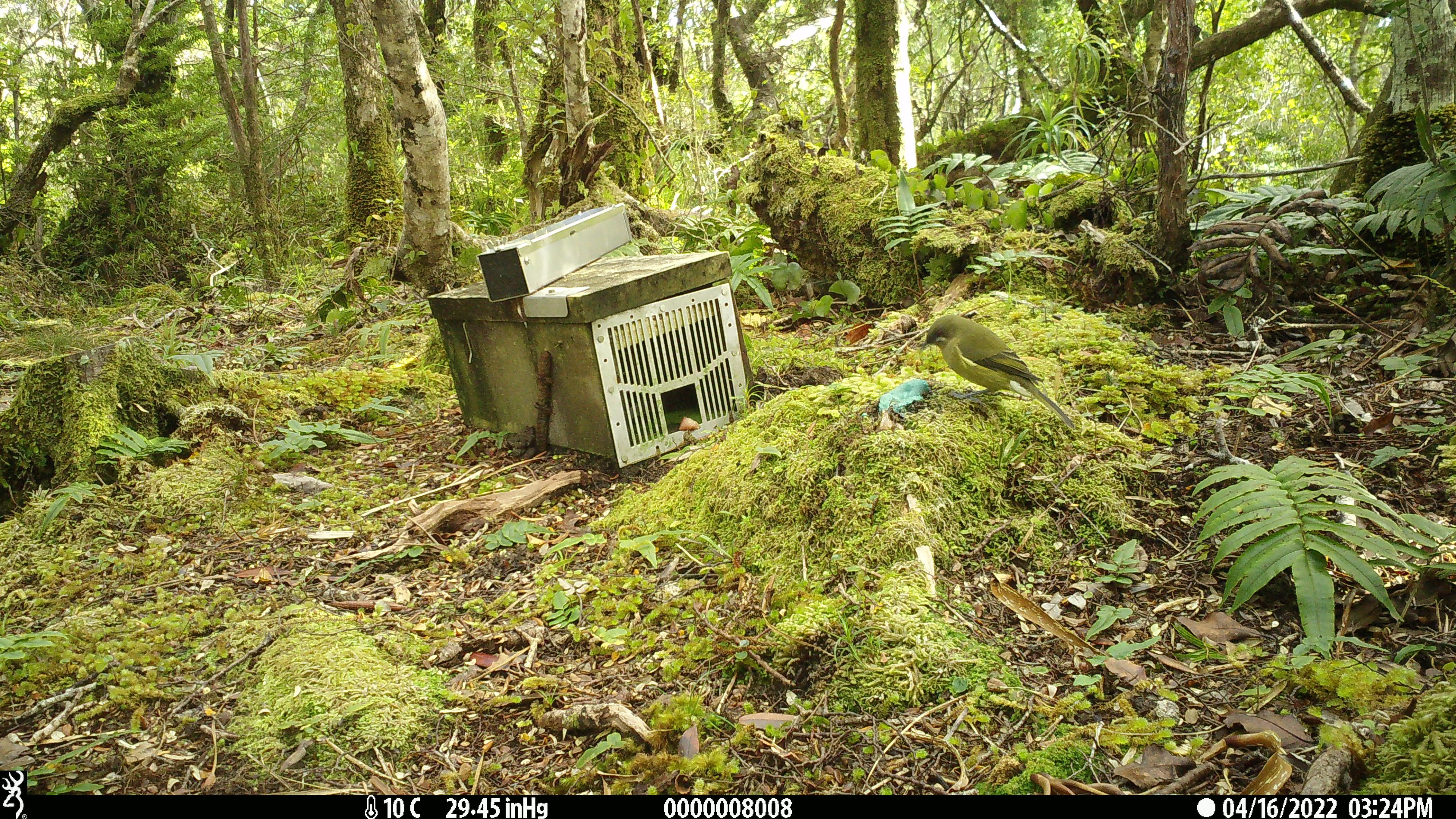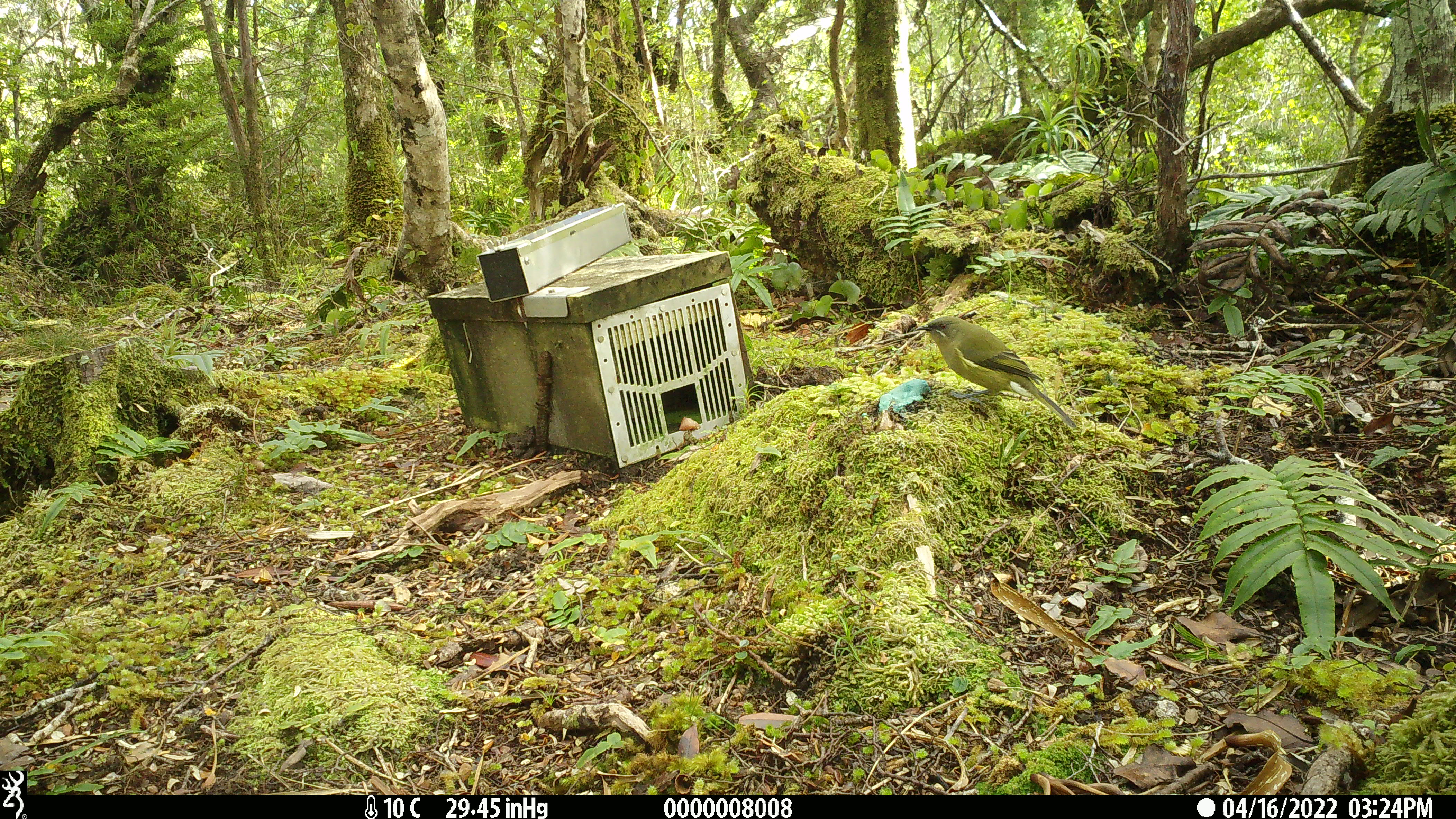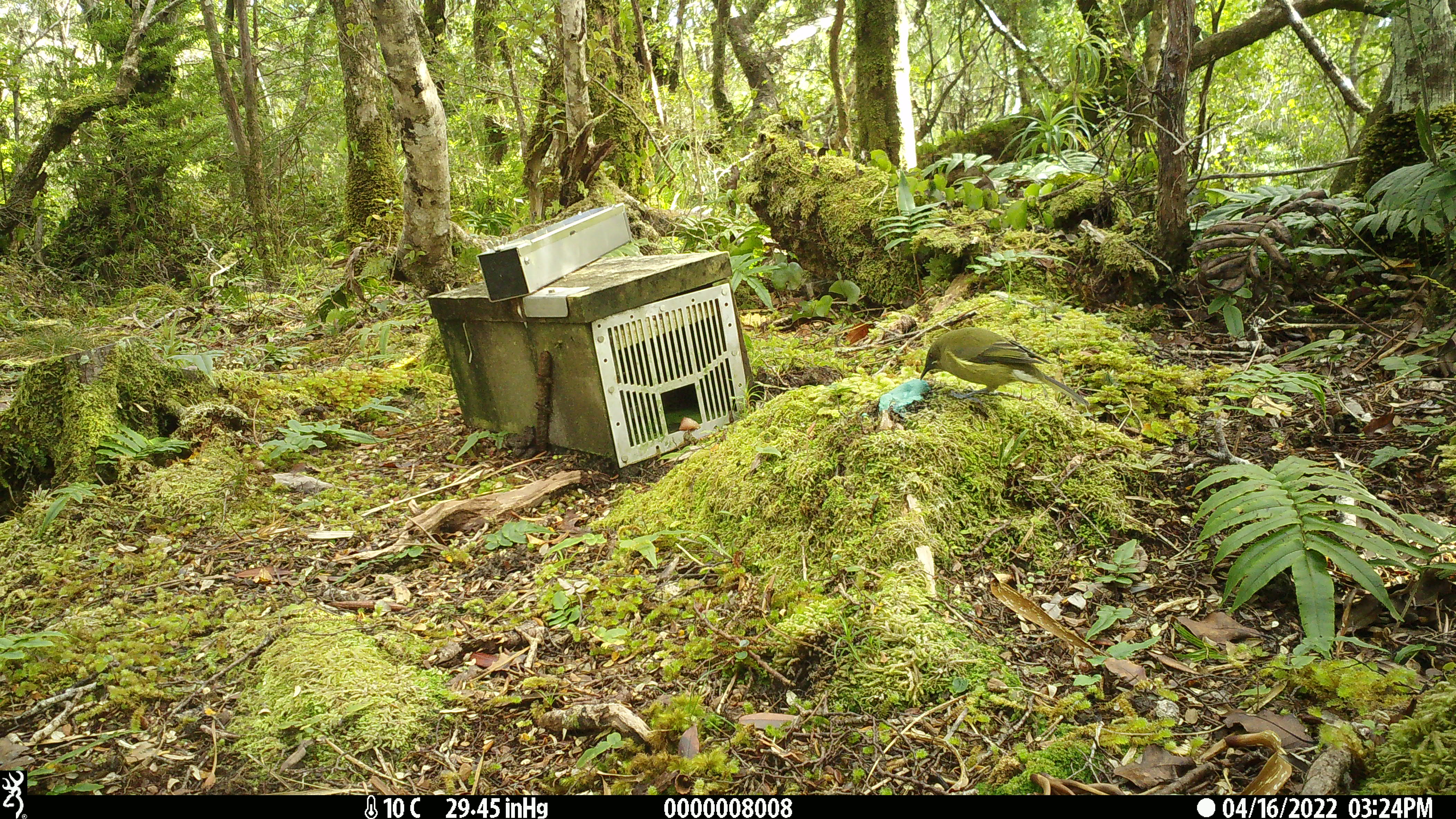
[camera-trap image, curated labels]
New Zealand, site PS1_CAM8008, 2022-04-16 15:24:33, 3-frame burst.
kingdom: Animalia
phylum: Chordata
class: Aves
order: Passeriformes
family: Meliphagidae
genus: Anthornis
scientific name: Anthornis melanura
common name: new zealand bellbird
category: bellbird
Bellbird (new zealand bellbird) (Anthornis melanura).